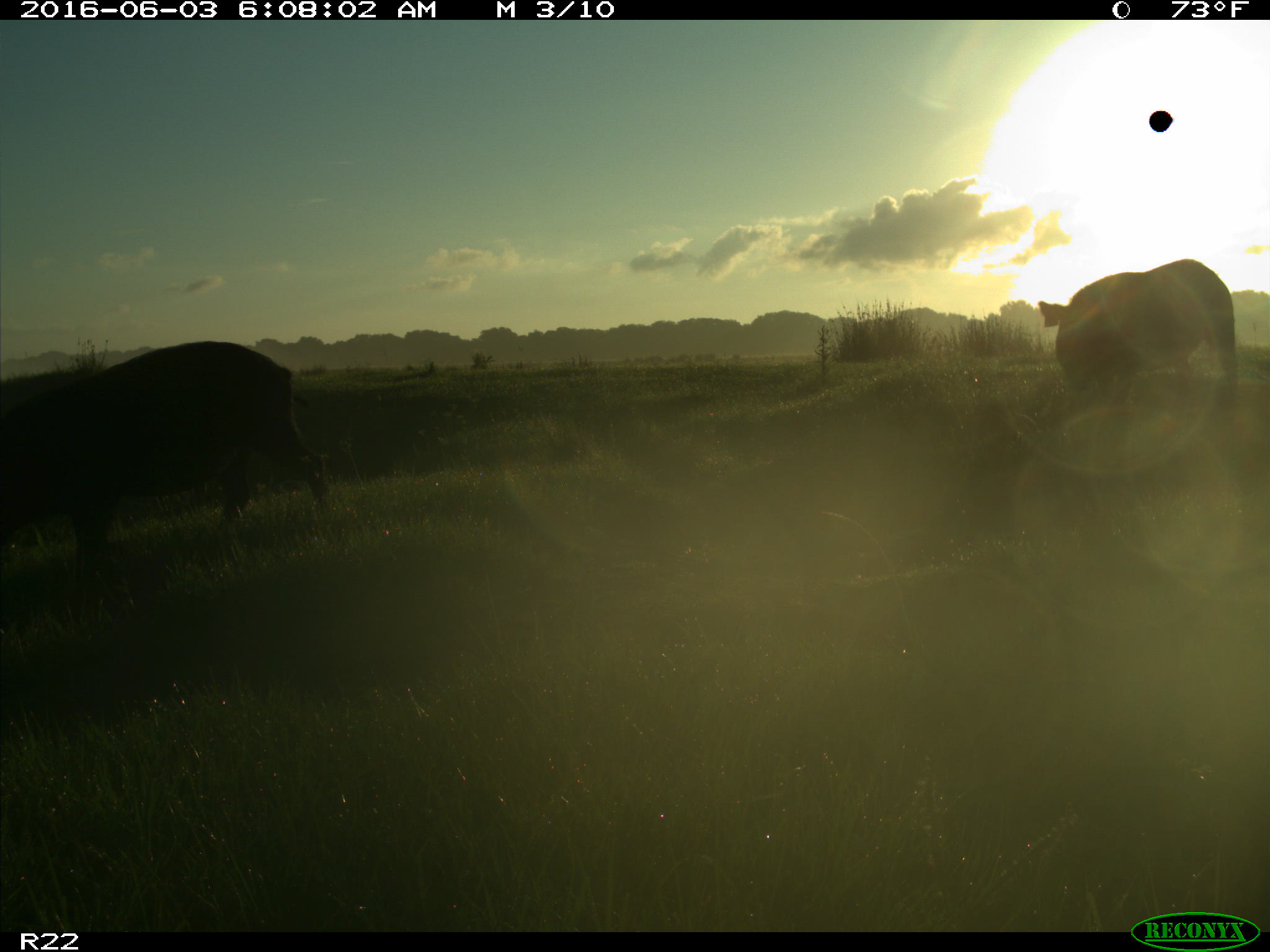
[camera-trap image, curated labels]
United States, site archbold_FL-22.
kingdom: Animalia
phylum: Chordata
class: Mammalia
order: Artiodactyla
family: Suidae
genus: Sus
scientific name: Sus scrofa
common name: wild boar